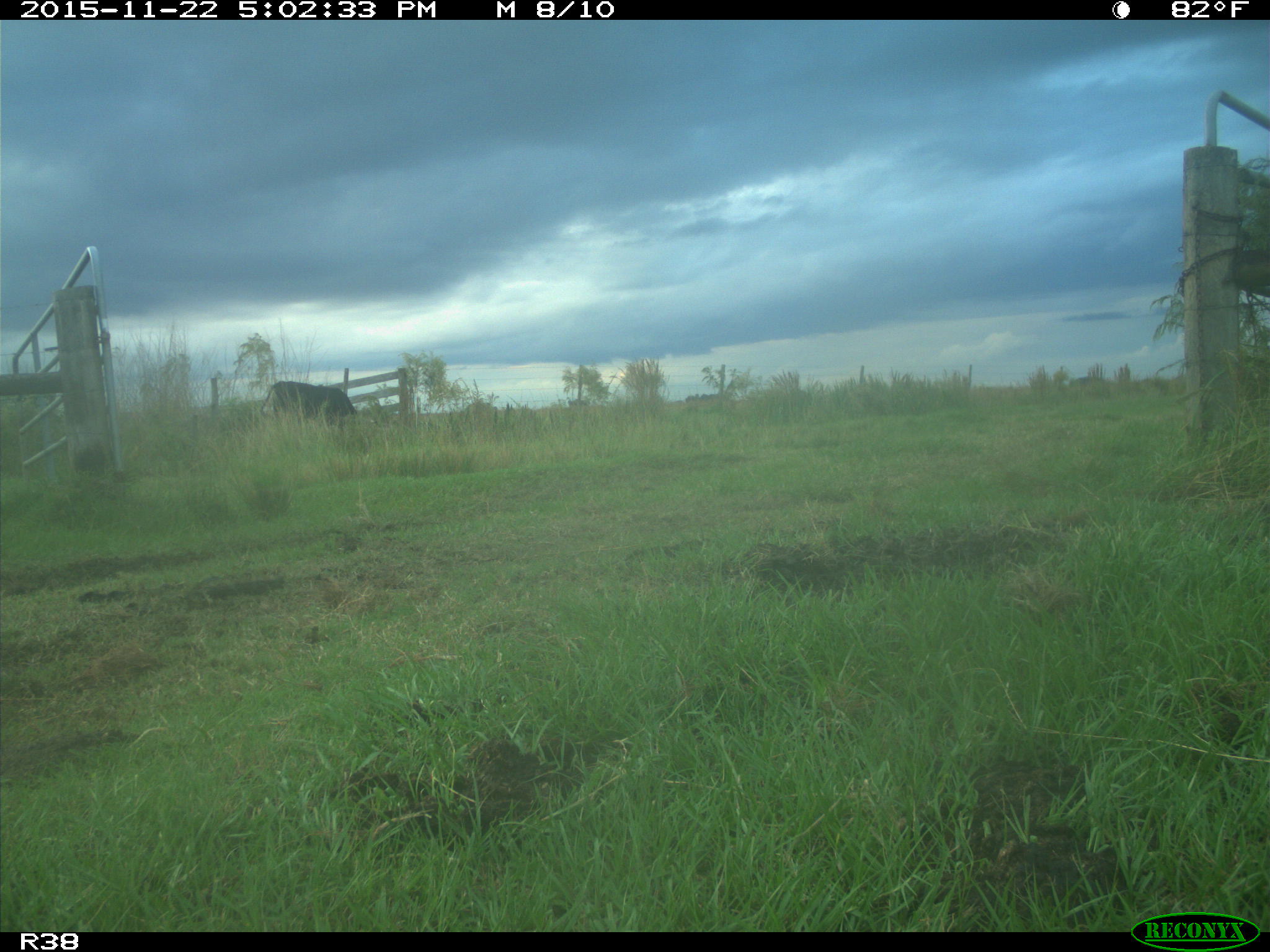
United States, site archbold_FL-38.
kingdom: Animalia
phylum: Chordata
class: Mammalia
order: Artiodactyla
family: Bovidae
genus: Bos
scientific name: Bos taurus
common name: domestic cow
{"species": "Bos taurus (domestic cow)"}